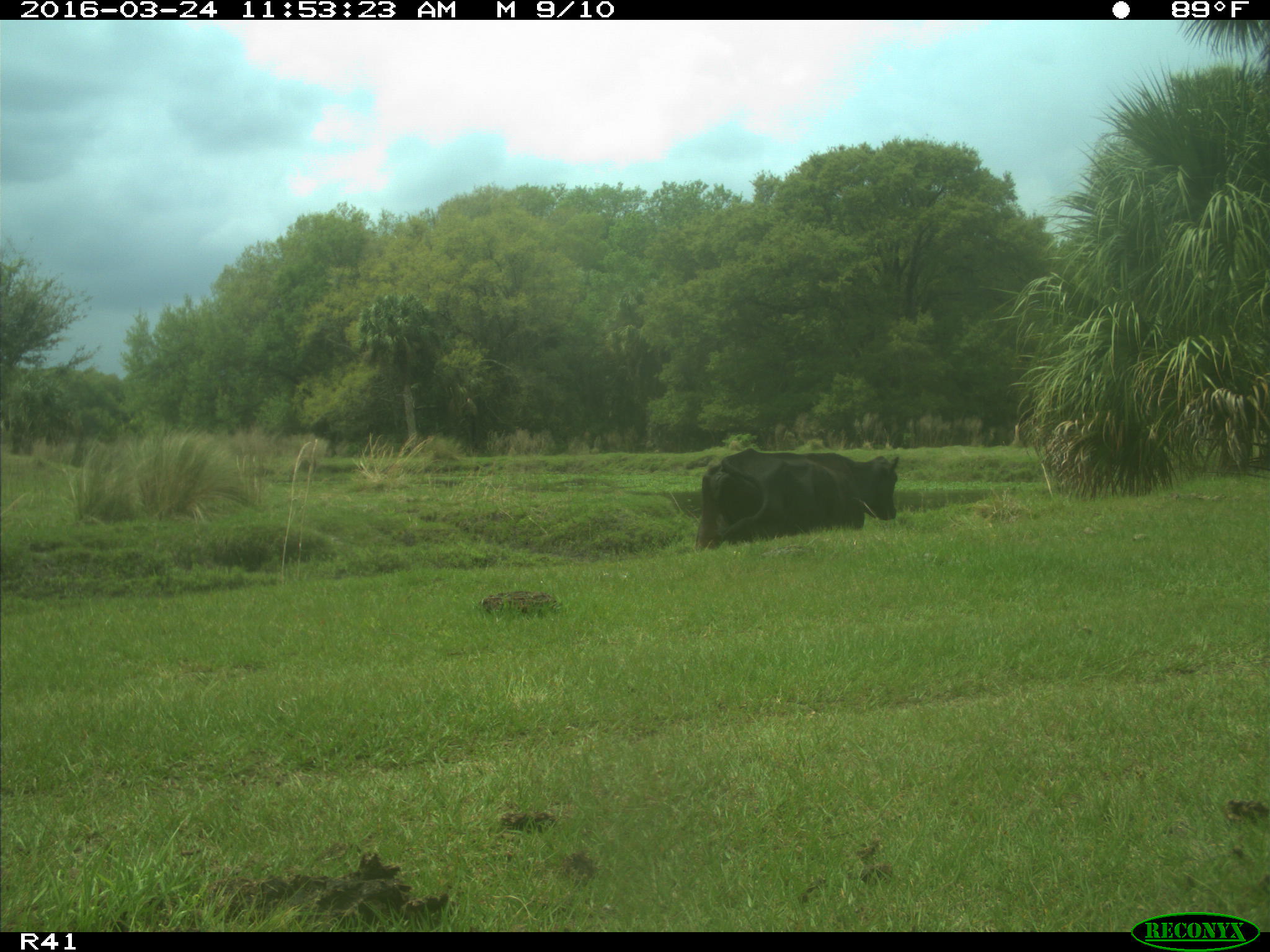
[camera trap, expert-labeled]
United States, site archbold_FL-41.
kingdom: Animalia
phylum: Chordata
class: Mammalia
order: Artiodactyla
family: Bovidae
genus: Bos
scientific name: Bos taurus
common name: domestic cow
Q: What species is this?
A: Bos taurus (domestic cow).